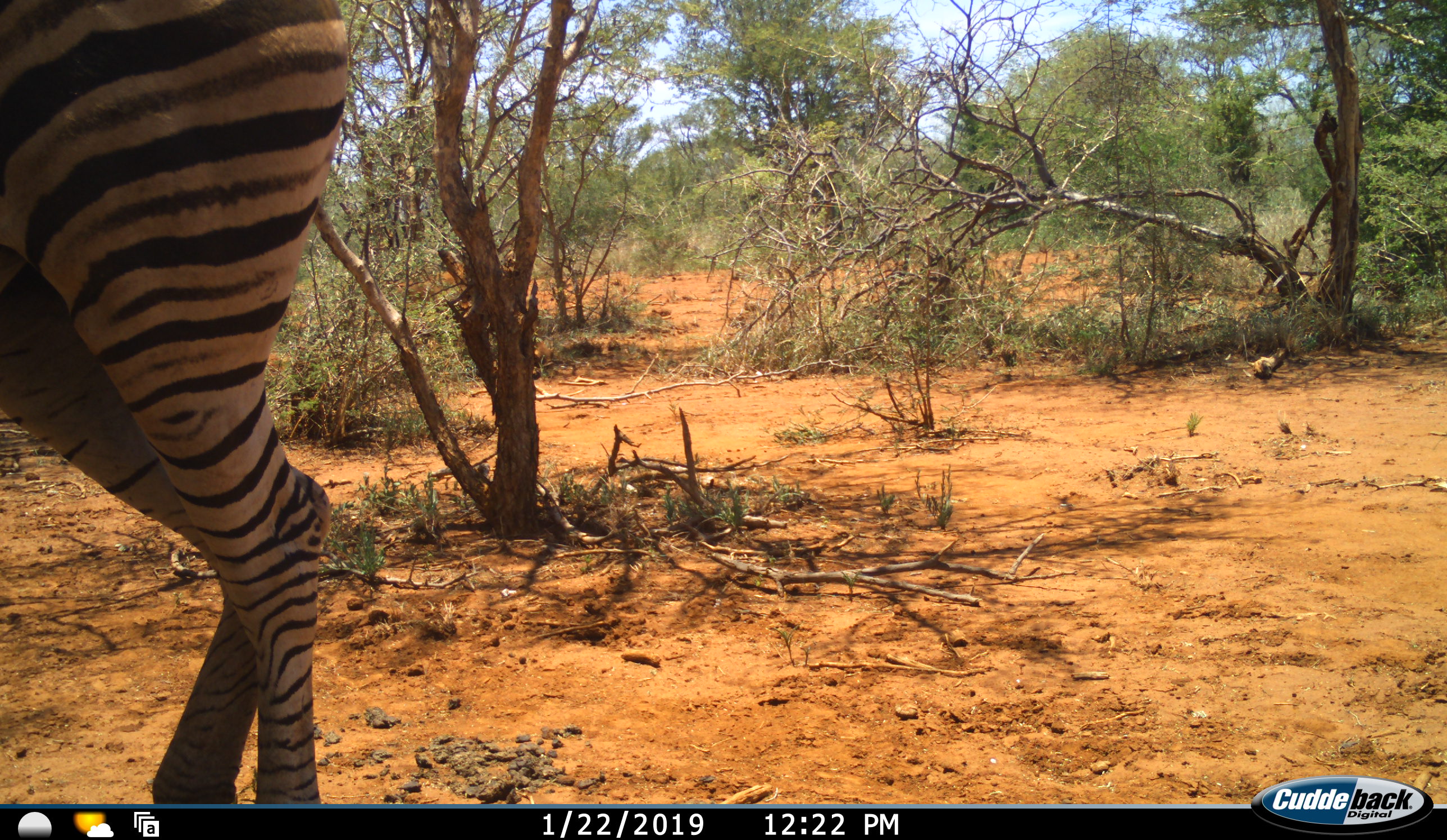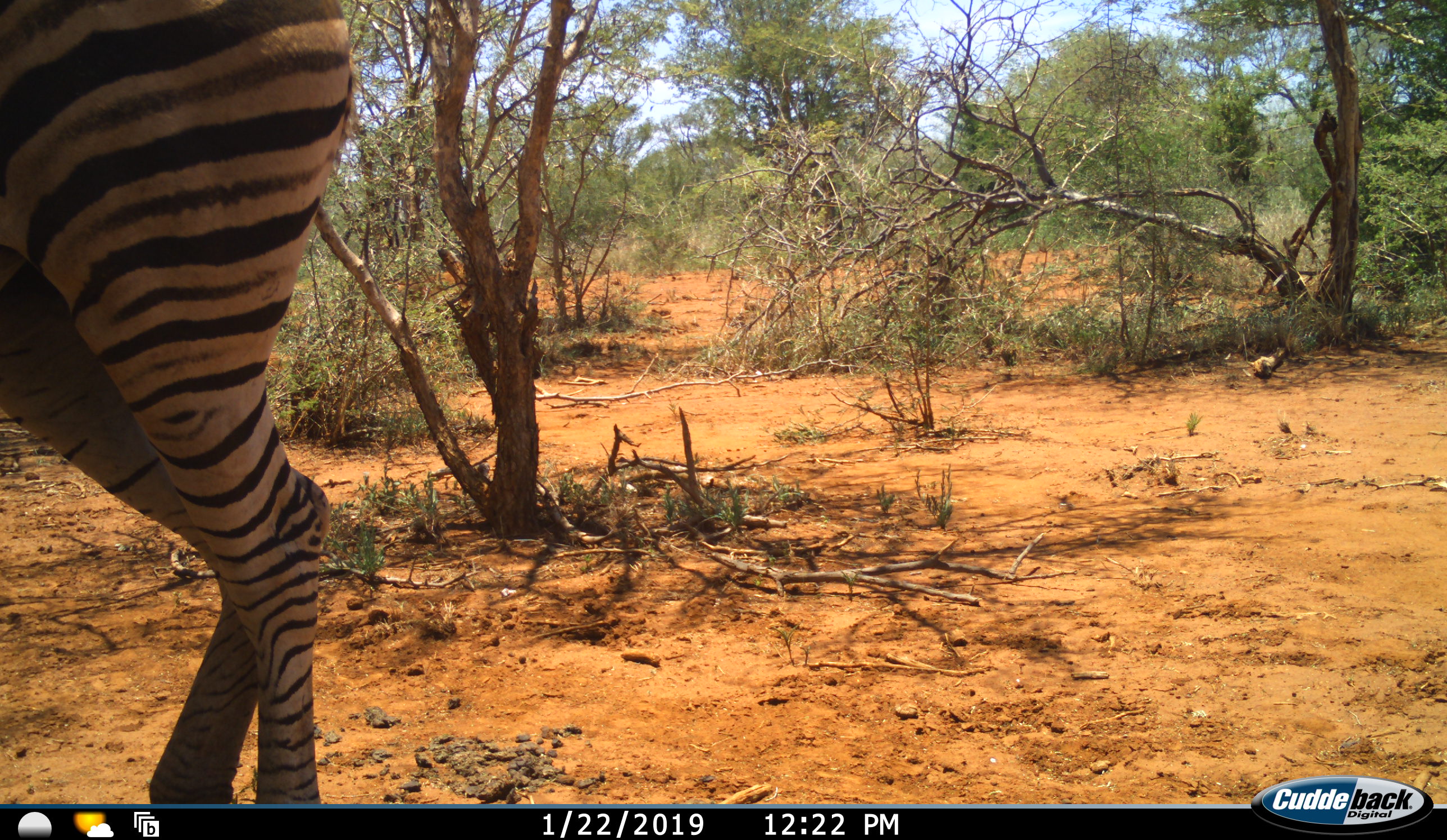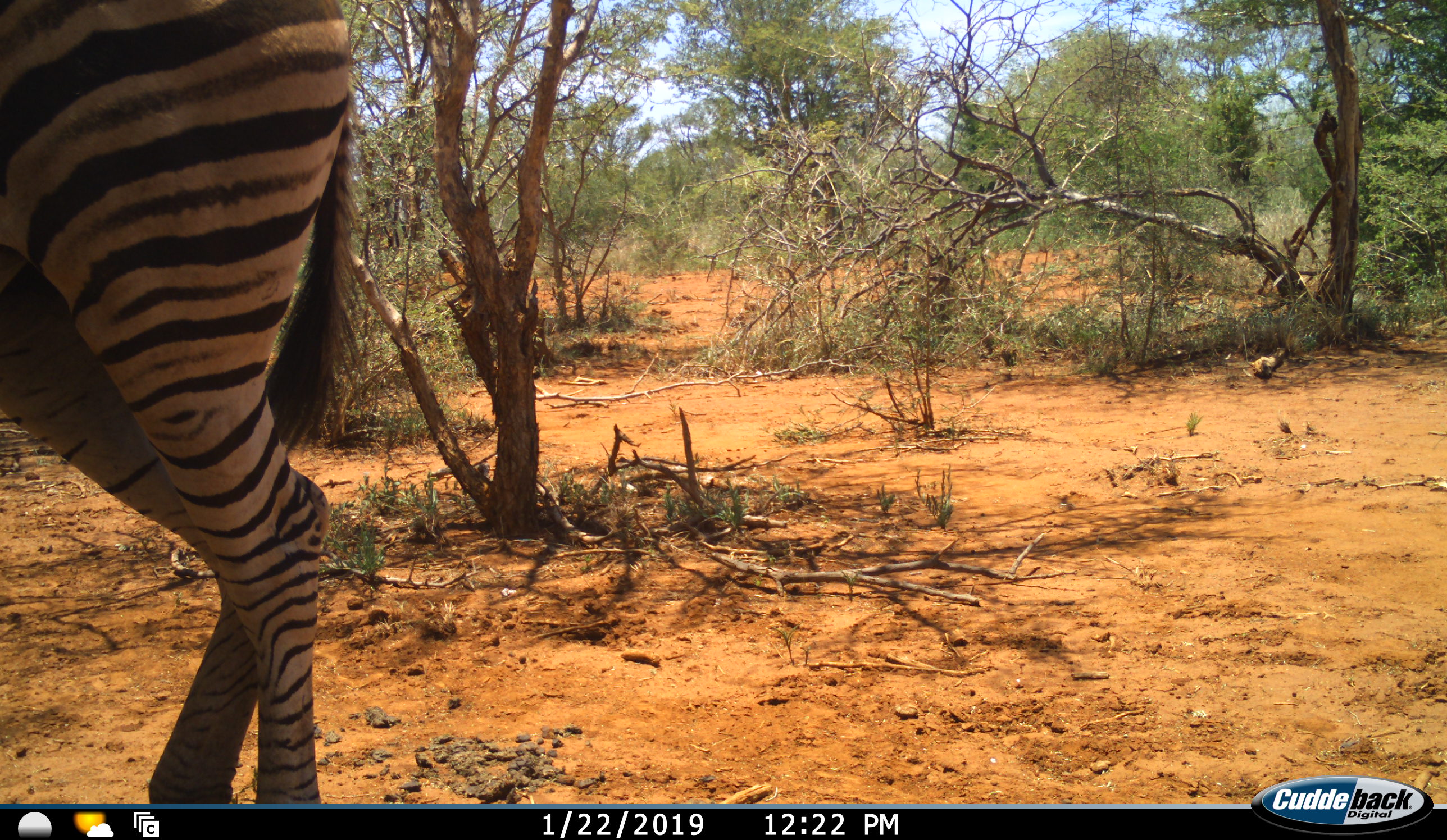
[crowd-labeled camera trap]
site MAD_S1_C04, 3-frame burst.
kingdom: Animalia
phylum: Chordata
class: Mammalia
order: Perissodactyla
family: Equidae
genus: Equus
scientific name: Equus quagga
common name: plains zebra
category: zebraplains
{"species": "zebraplains (plains zebra) (Equus quagga)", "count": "1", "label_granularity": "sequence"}